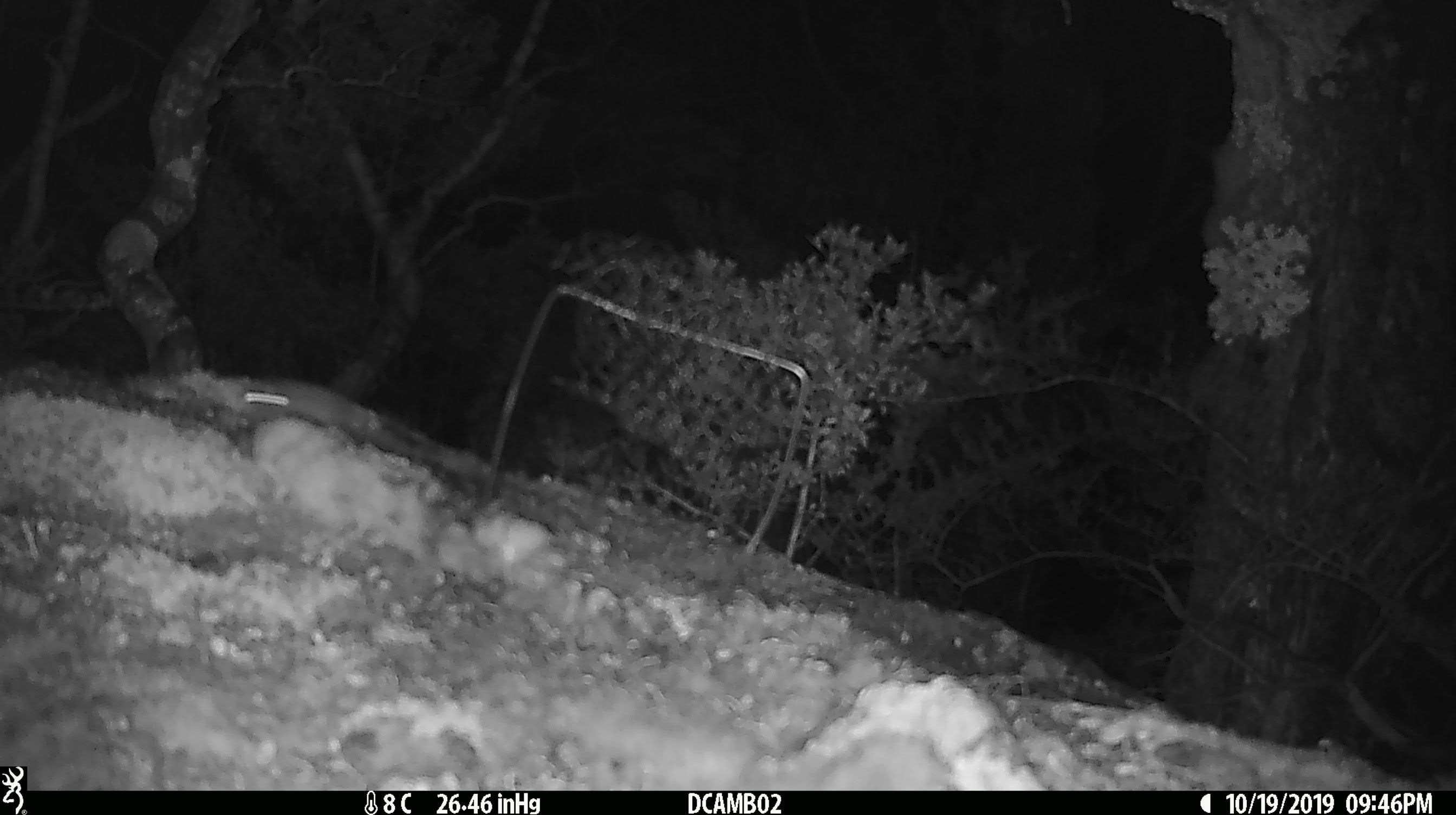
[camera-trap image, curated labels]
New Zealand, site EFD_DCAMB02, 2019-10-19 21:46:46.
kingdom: Animalia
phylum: Chordata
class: Mammalia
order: Rodentia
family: Muridae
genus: Mus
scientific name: Mus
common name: mouse